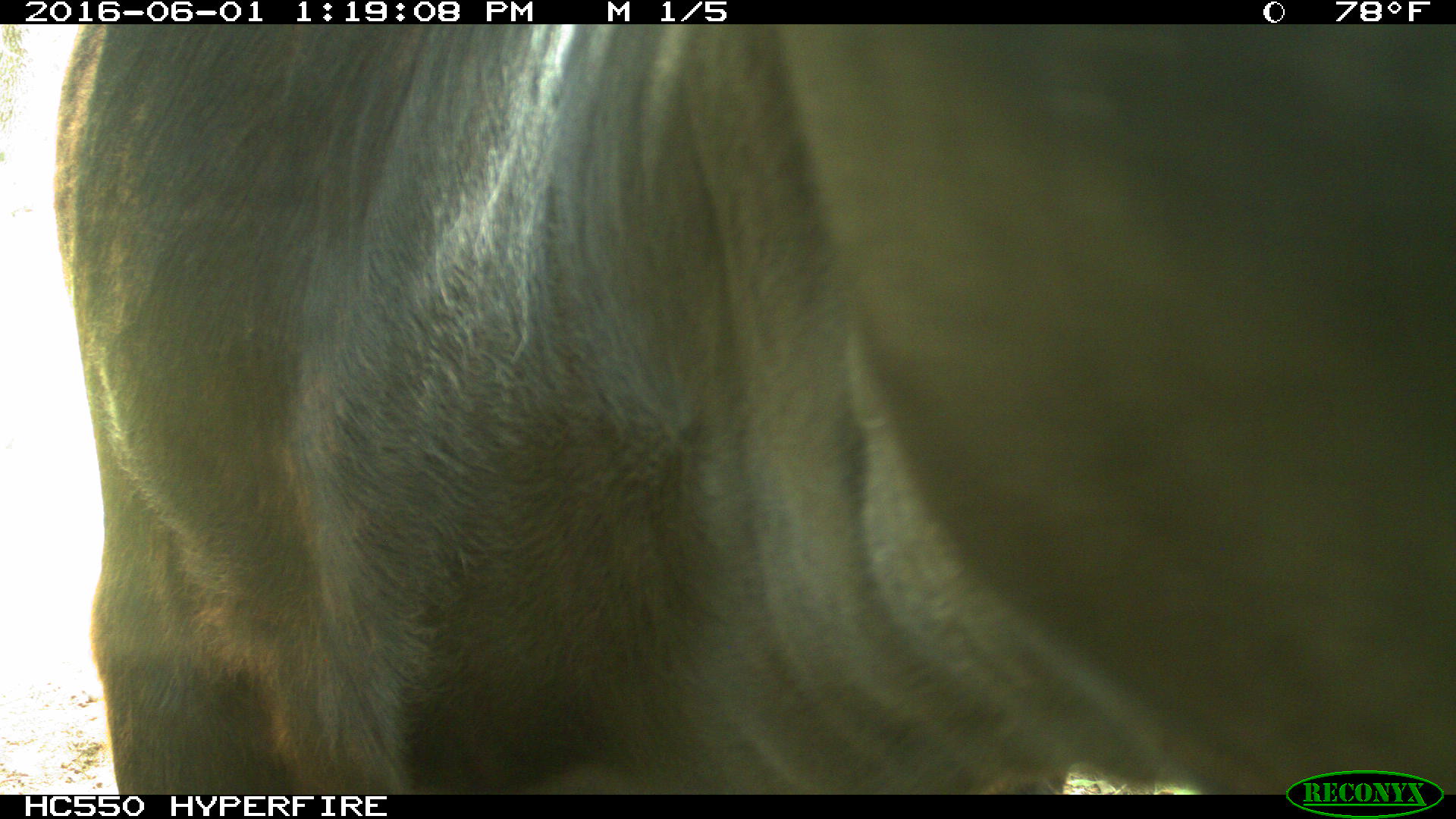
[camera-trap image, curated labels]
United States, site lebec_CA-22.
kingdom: Animalia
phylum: Chordata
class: Mammalia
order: Artiodactyla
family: Bovidae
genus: Bos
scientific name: Bos taurus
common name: domestic cow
Bos taurus (domestic cow).